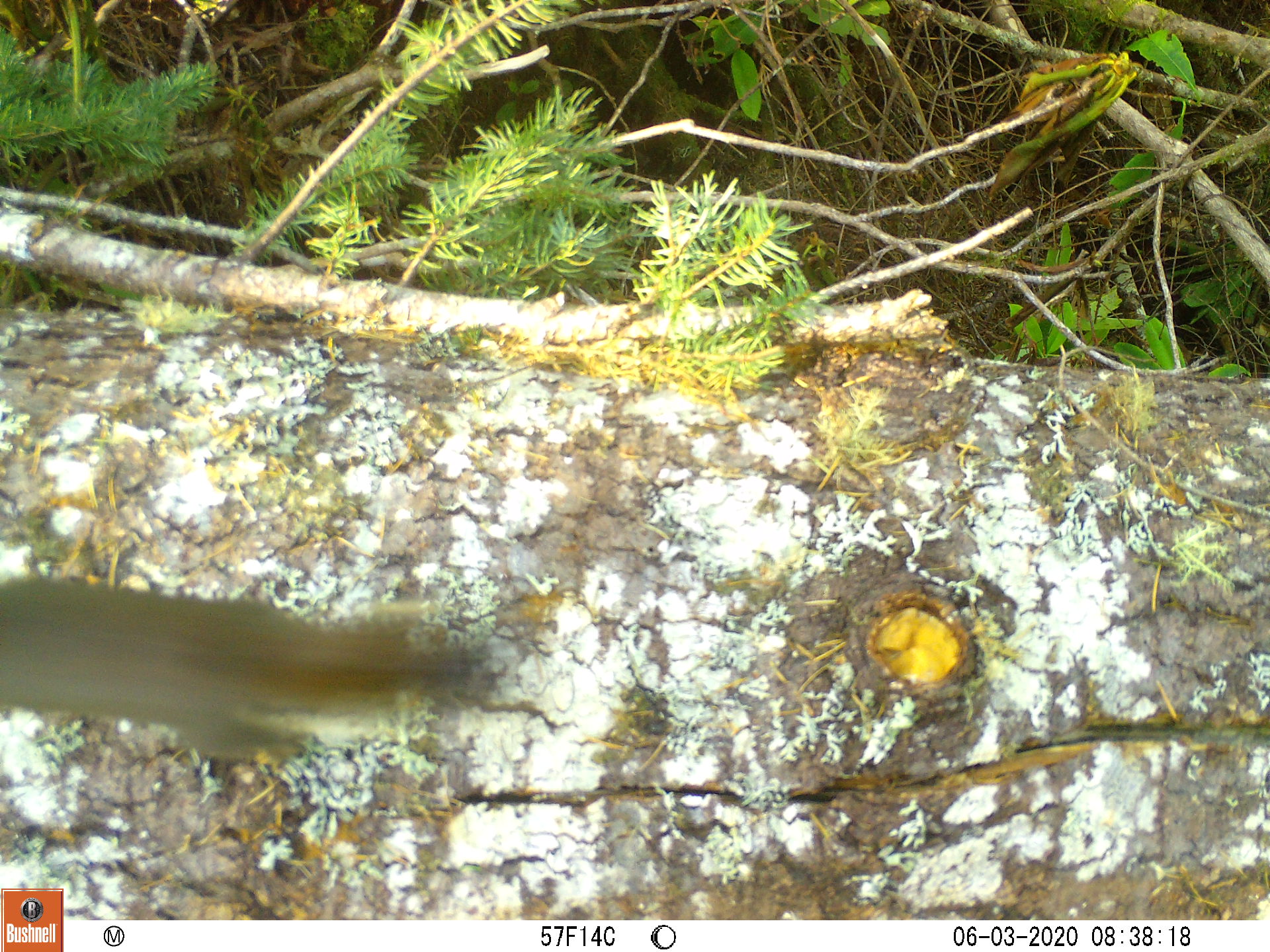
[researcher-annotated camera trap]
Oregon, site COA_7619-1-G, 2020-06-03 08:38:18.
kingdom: Animalia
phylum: Chordata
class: Mammalia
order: Rodentia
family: Sciuridae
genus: Tamiasciurus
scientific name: Tamiasciurus douglasii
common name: douglas squirrel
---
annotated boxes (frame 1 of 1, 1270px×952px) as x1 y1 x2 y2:
douglas squirrel: 1 570 516 774